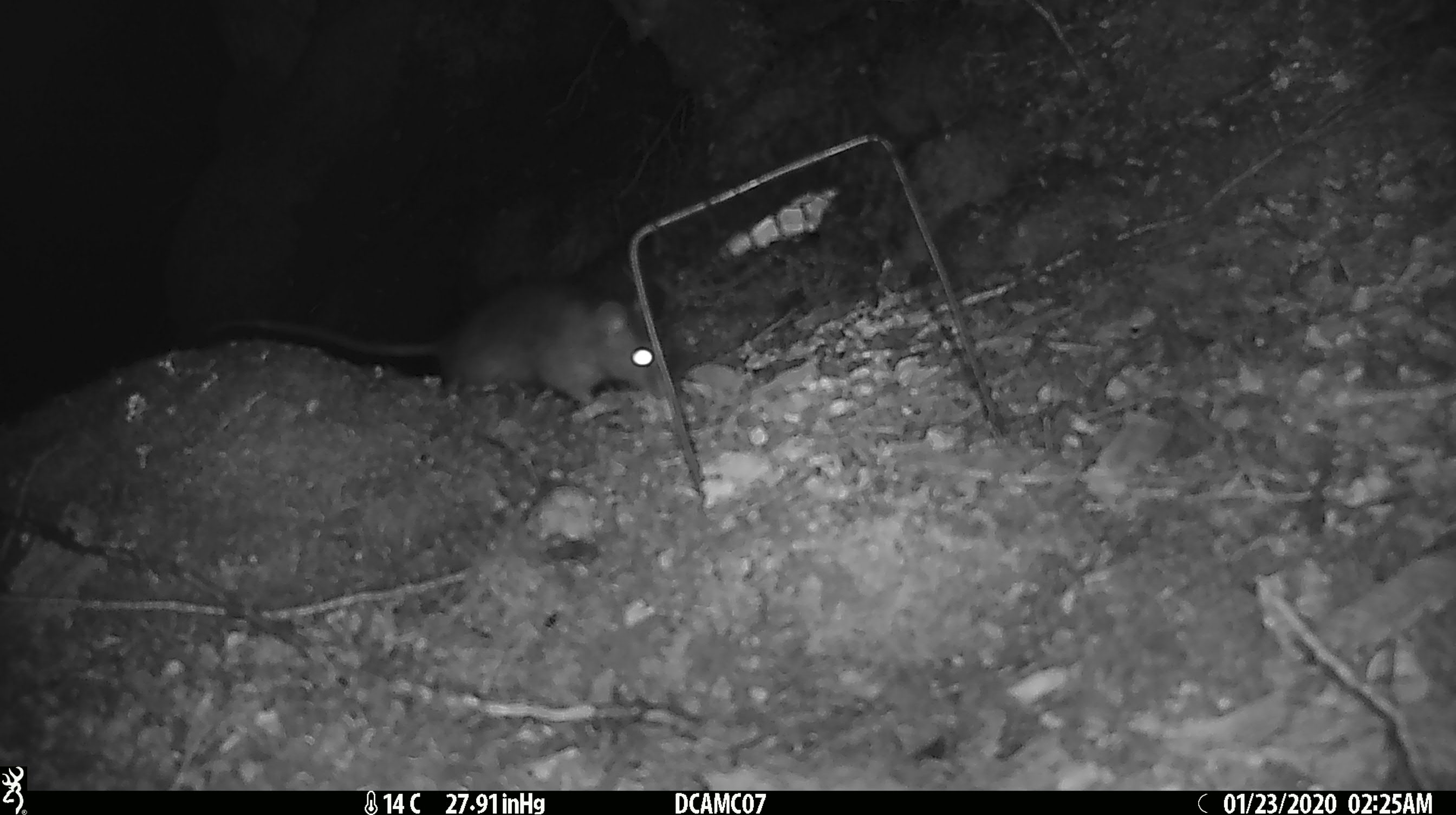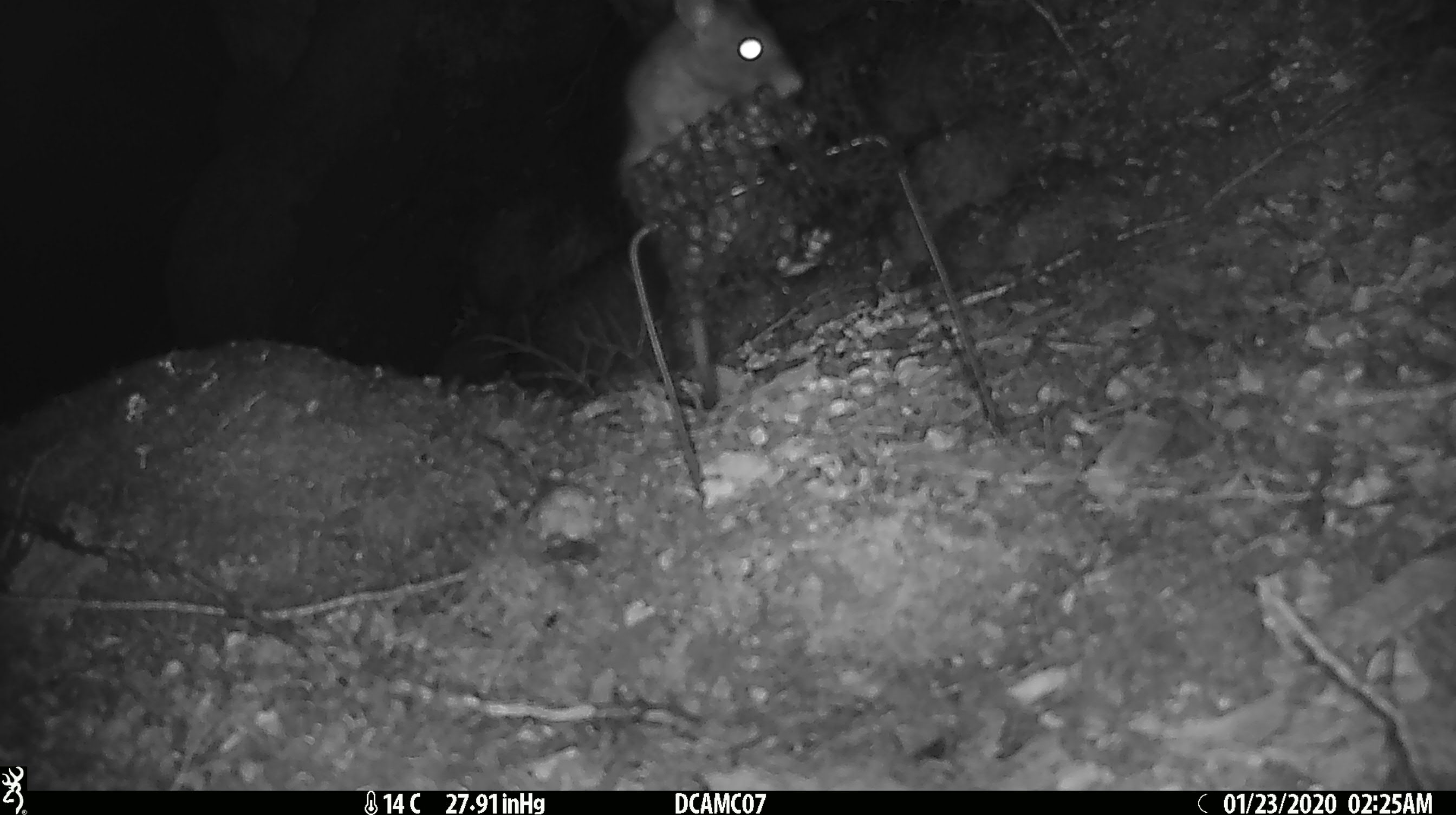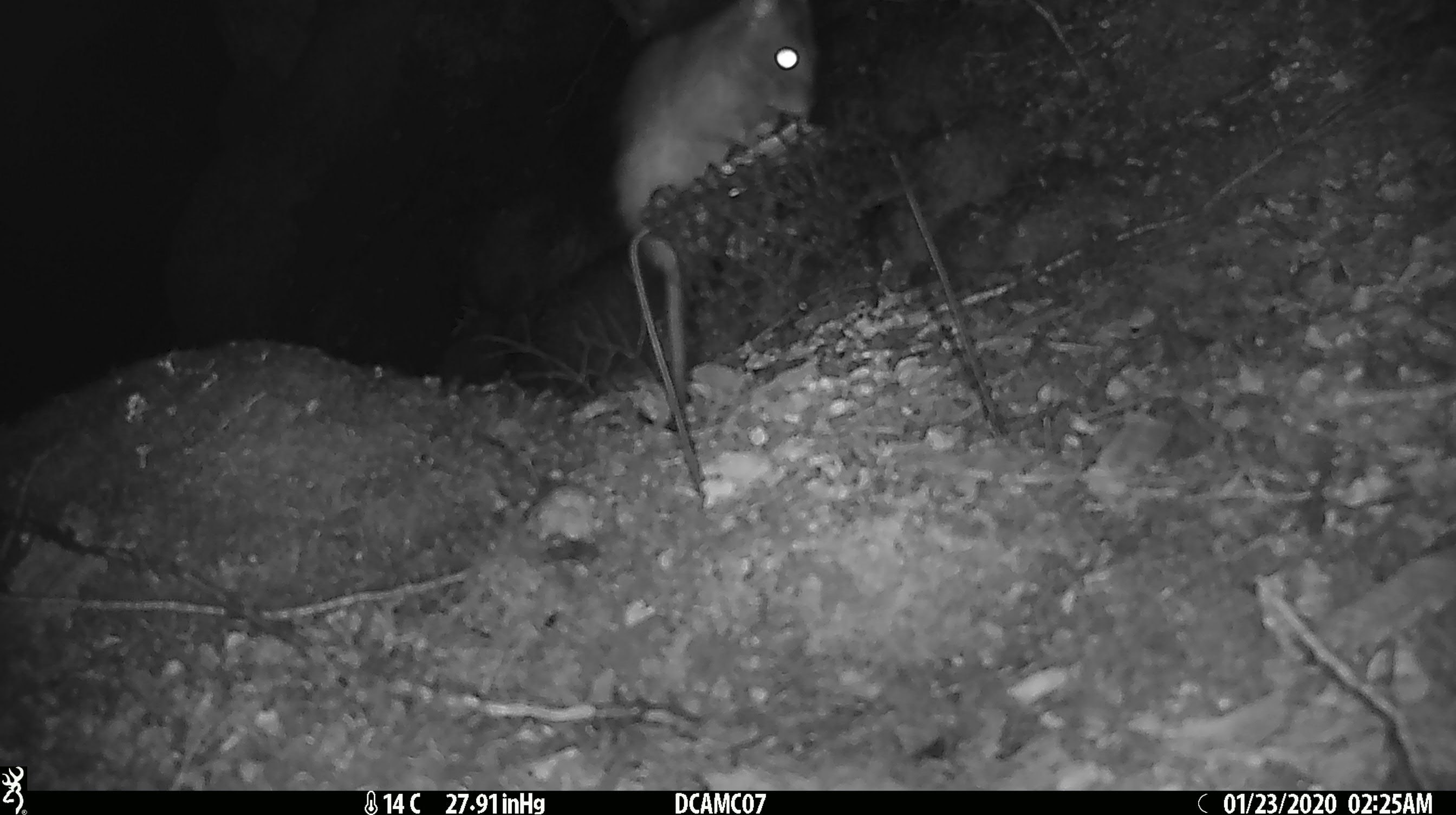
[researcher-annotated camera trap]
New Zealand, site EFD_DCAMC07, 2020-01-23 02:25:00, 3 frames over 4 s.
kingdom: Animalia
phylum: Chordata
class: Mammalia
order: Rodentia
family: Muridae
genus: Rattus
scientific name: Rattus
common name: rat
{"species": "rat (Rattus)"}